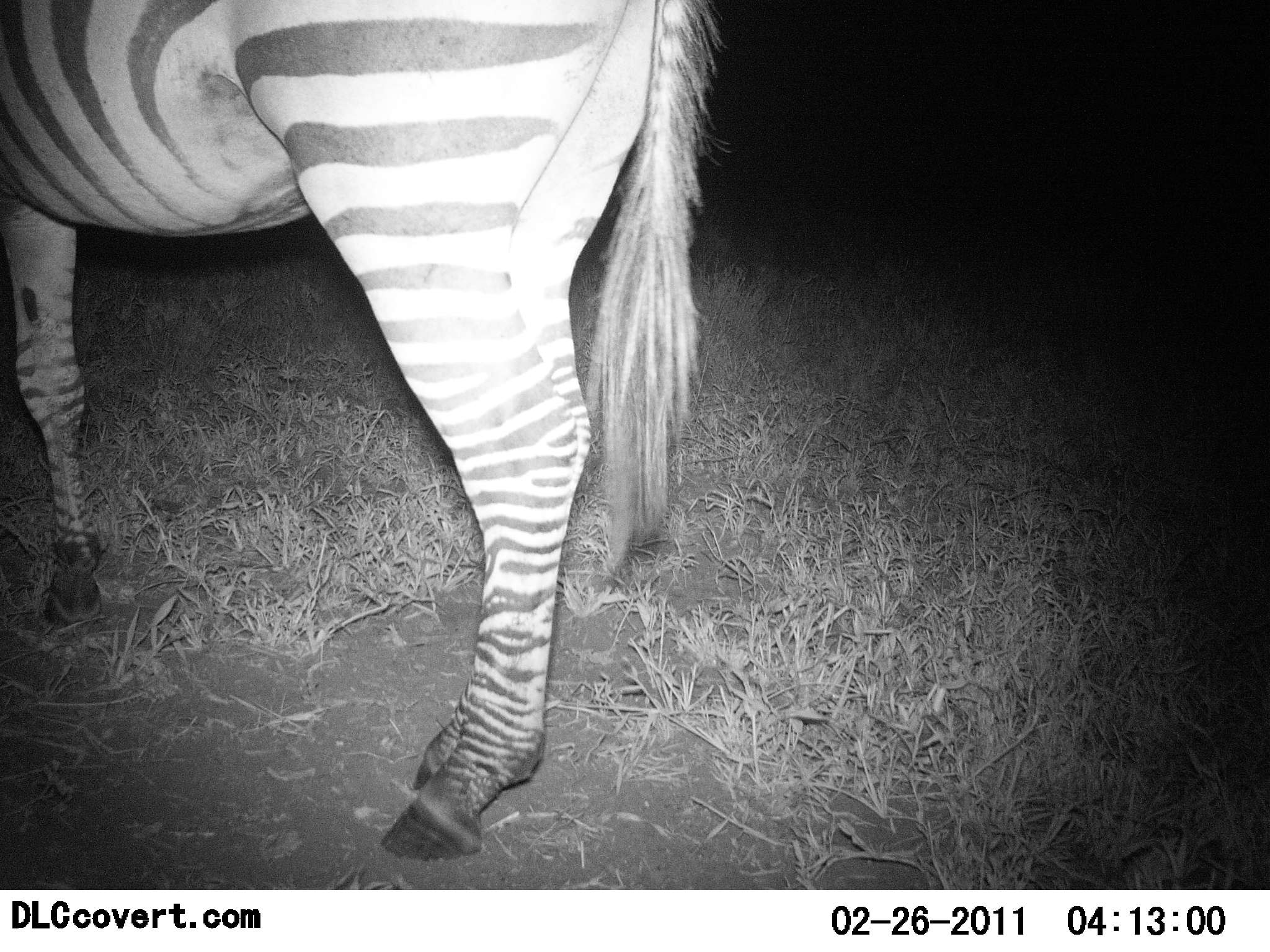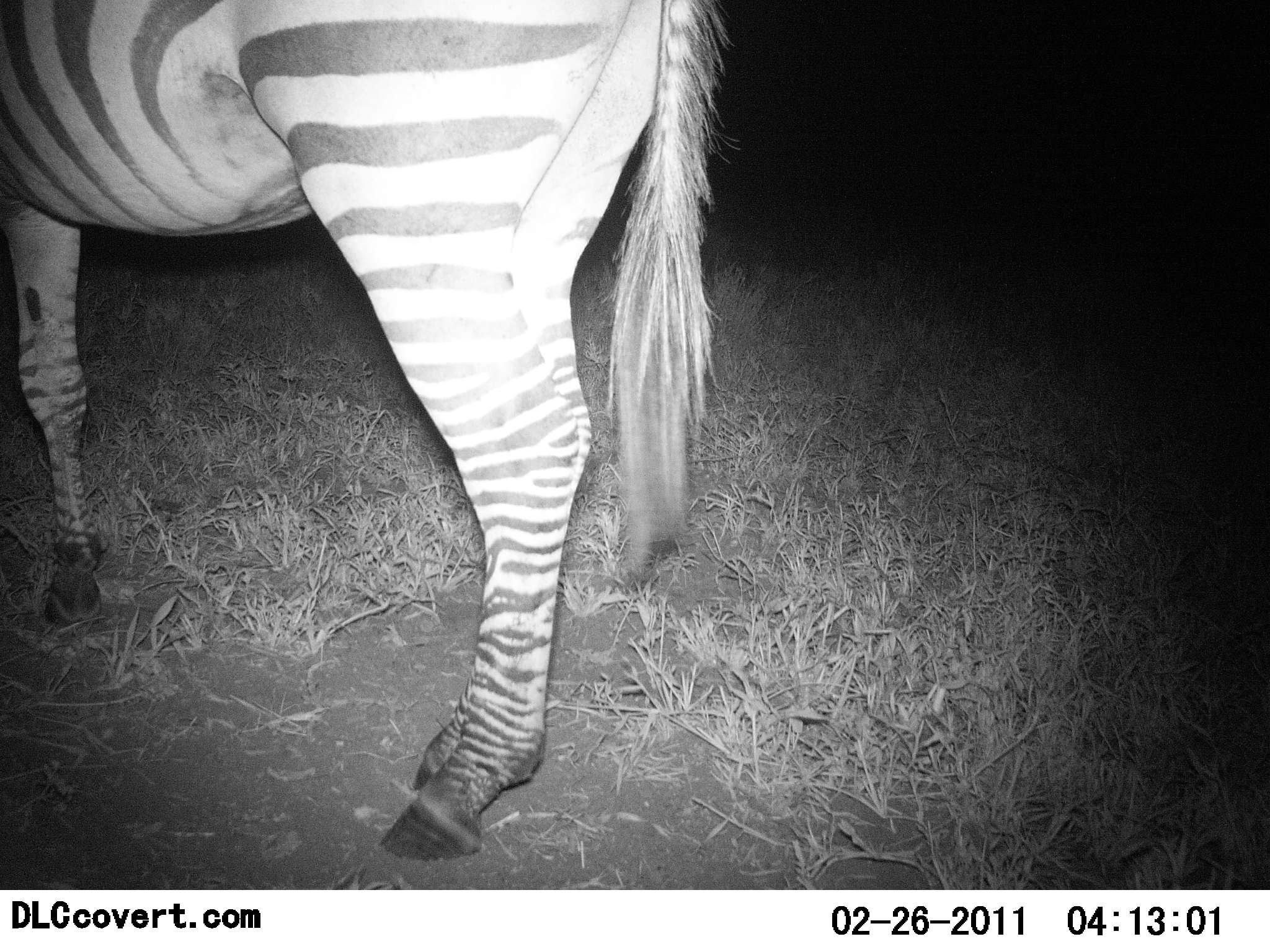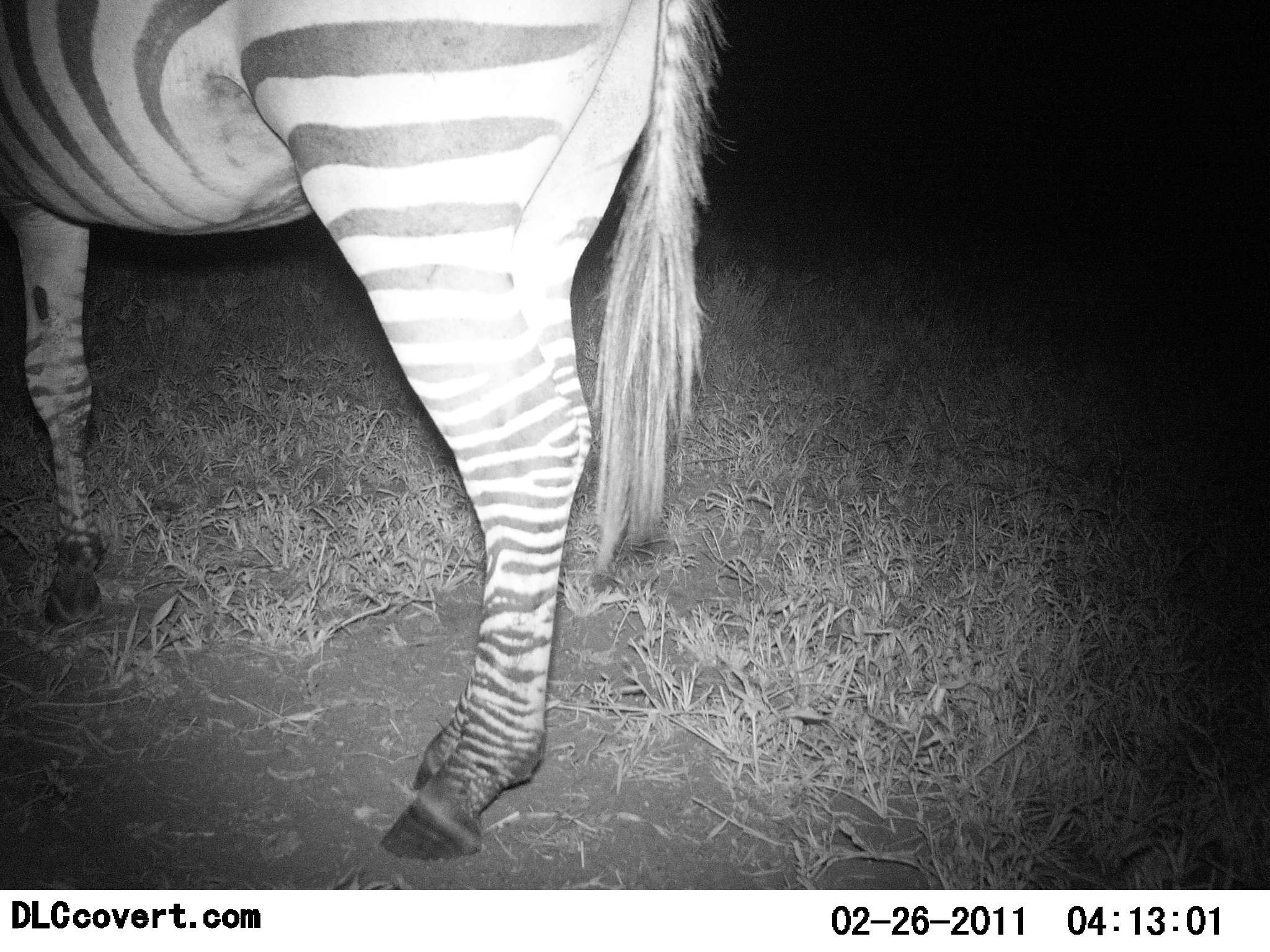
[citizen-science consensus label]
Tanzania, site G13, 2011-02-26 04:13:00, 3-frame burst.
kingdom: Animalia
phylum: Chordata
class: Mammalia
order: Perissodactyla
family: Equidae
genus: Equus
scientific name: Equus quagga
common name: plains zebra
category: zebra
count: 1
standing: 100%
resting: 0%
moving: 0%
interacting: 0%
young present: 0%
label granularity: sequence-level